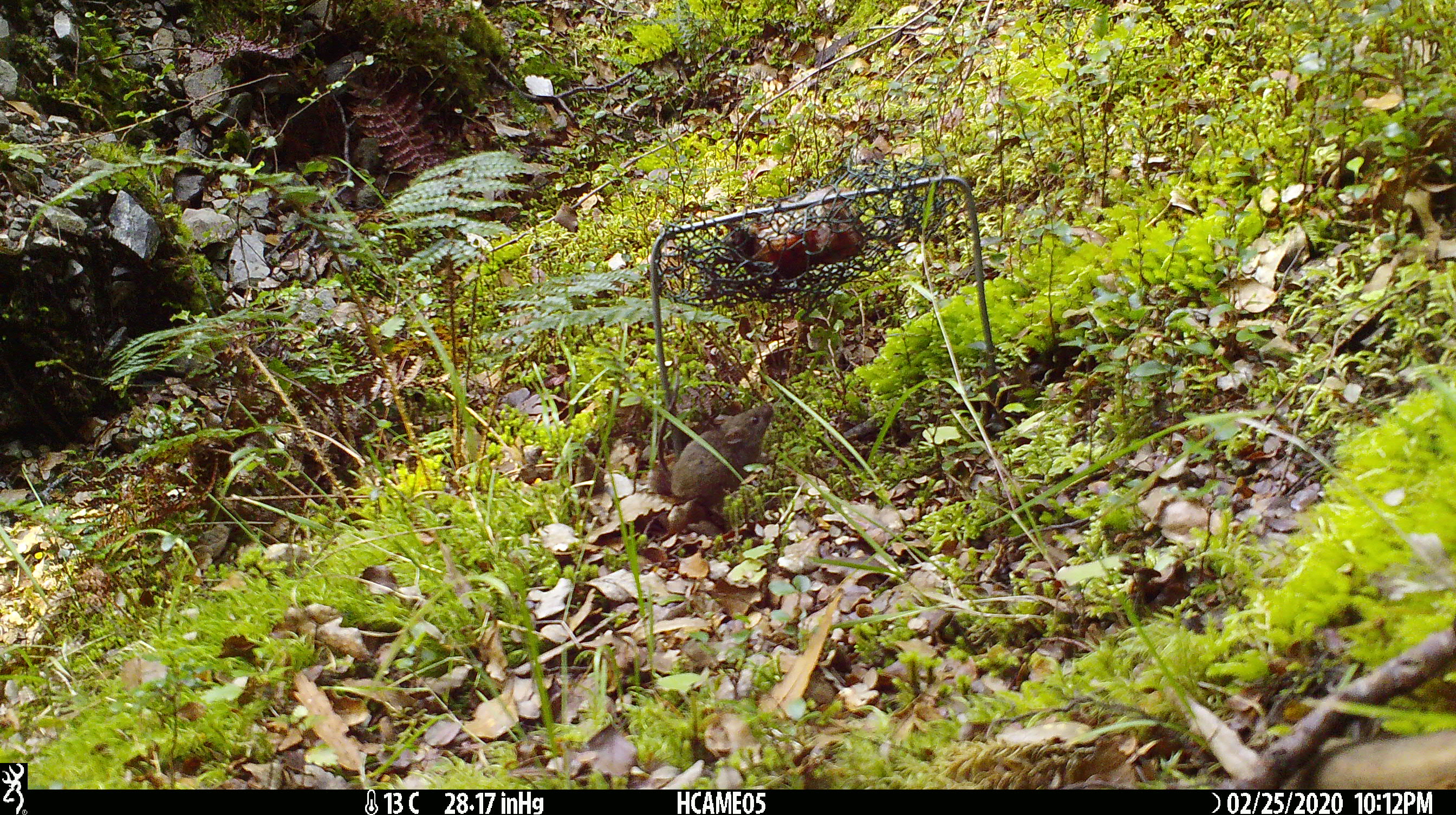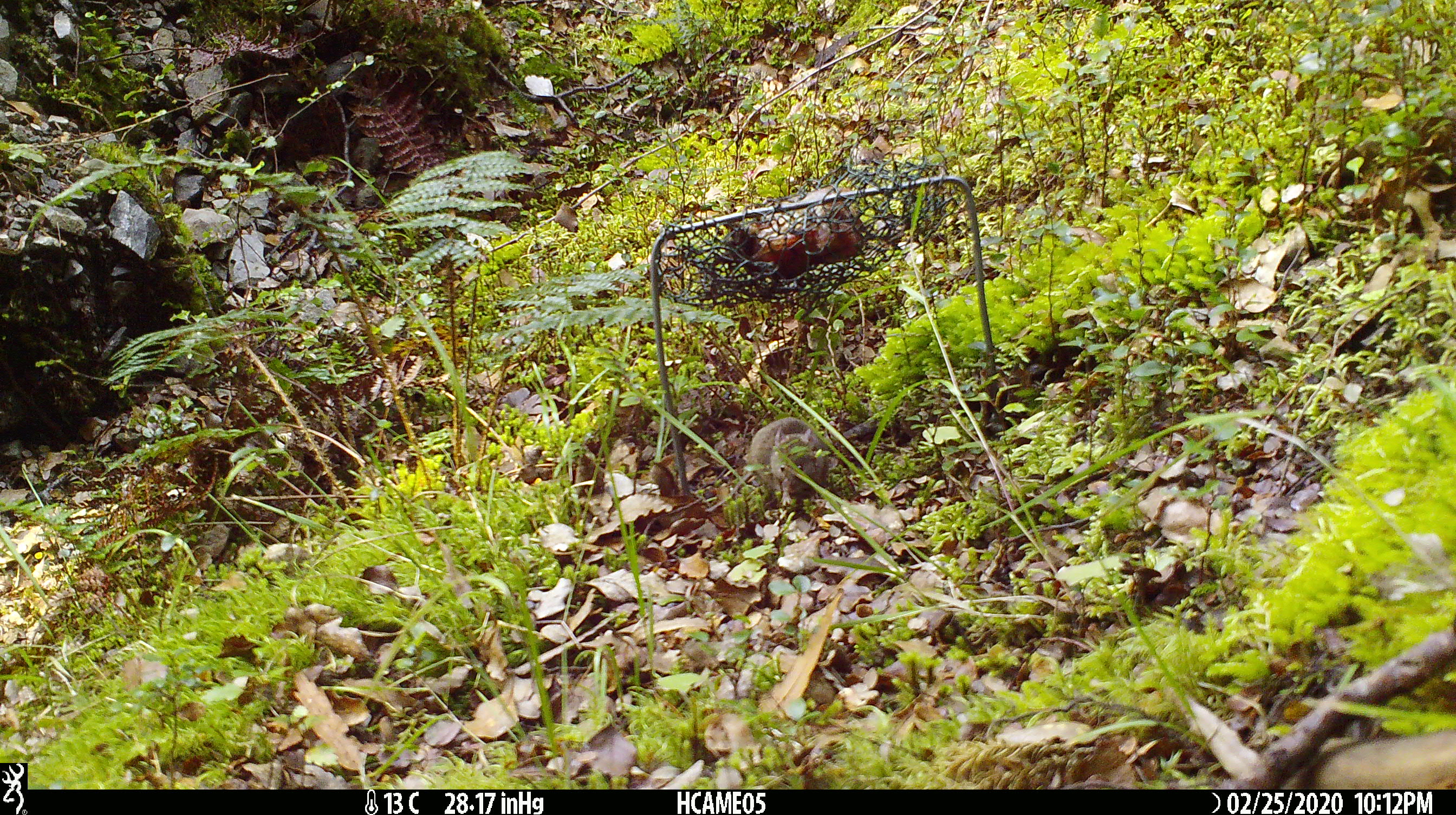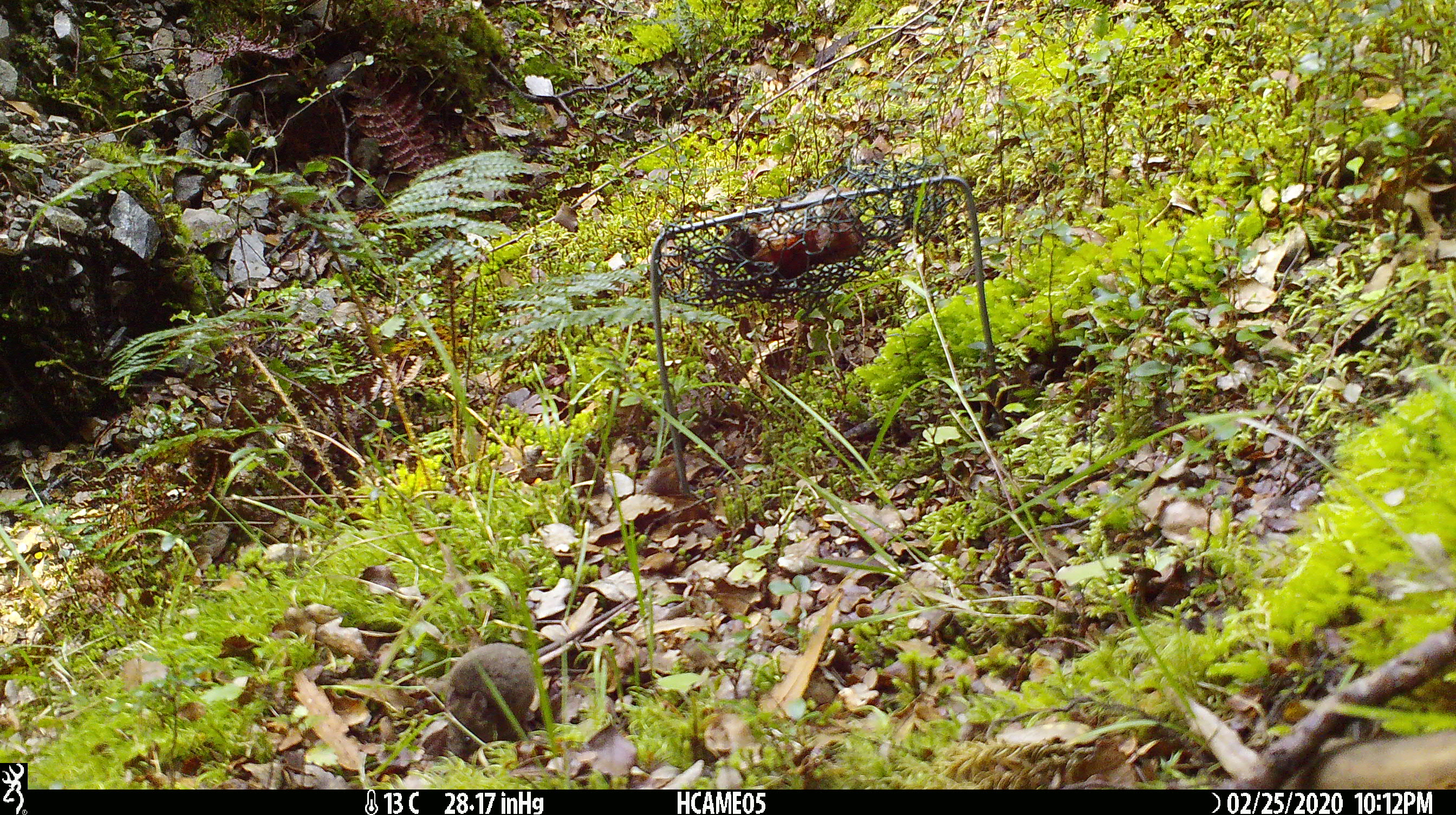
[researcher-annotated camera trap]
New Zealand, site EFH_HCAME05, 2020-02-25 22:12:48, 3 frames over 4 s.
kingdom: Animalia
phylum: Chordata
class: Mammalia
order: Rodentia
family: Muridae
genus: Mus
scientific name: Mus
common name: mouse